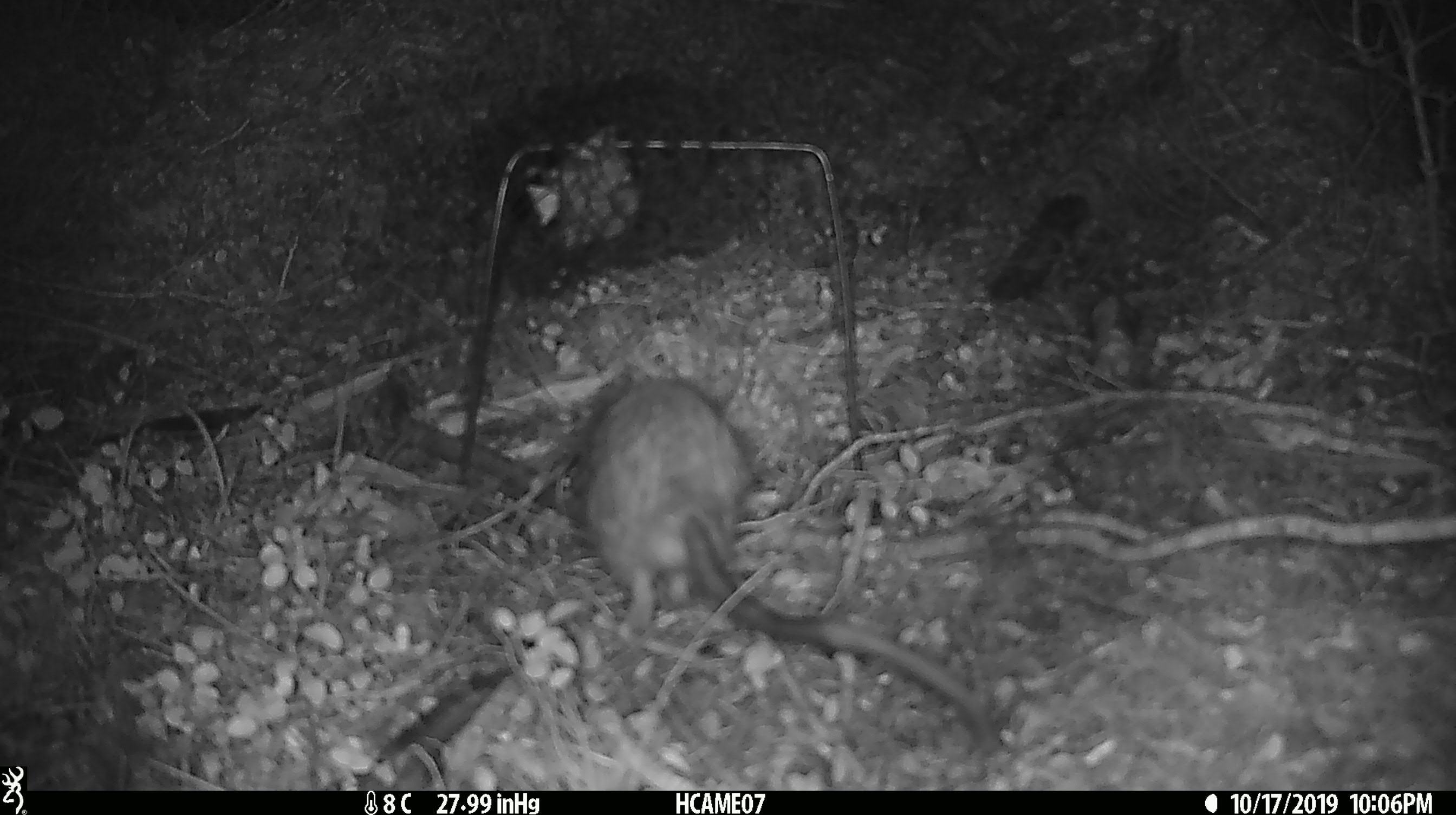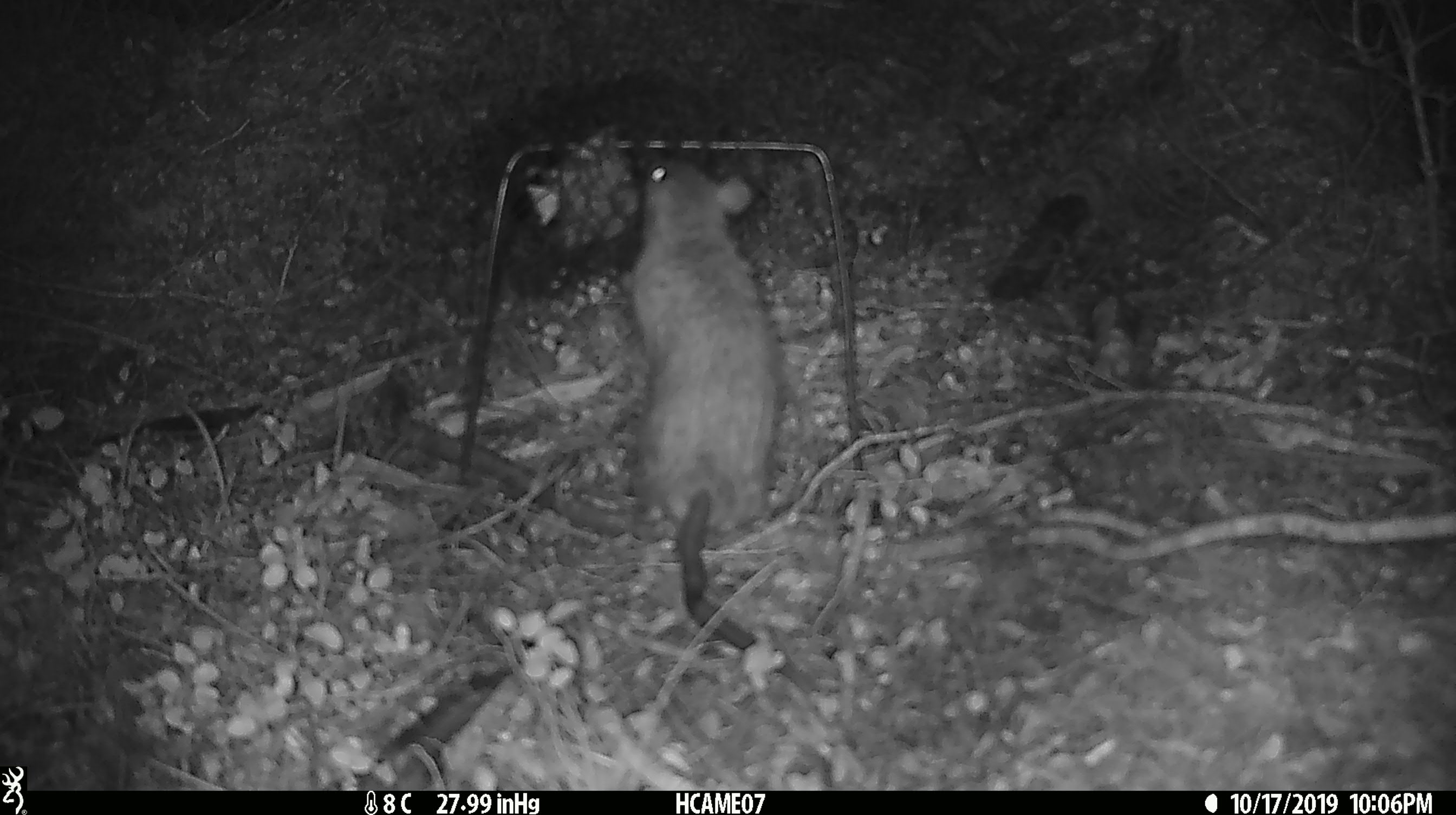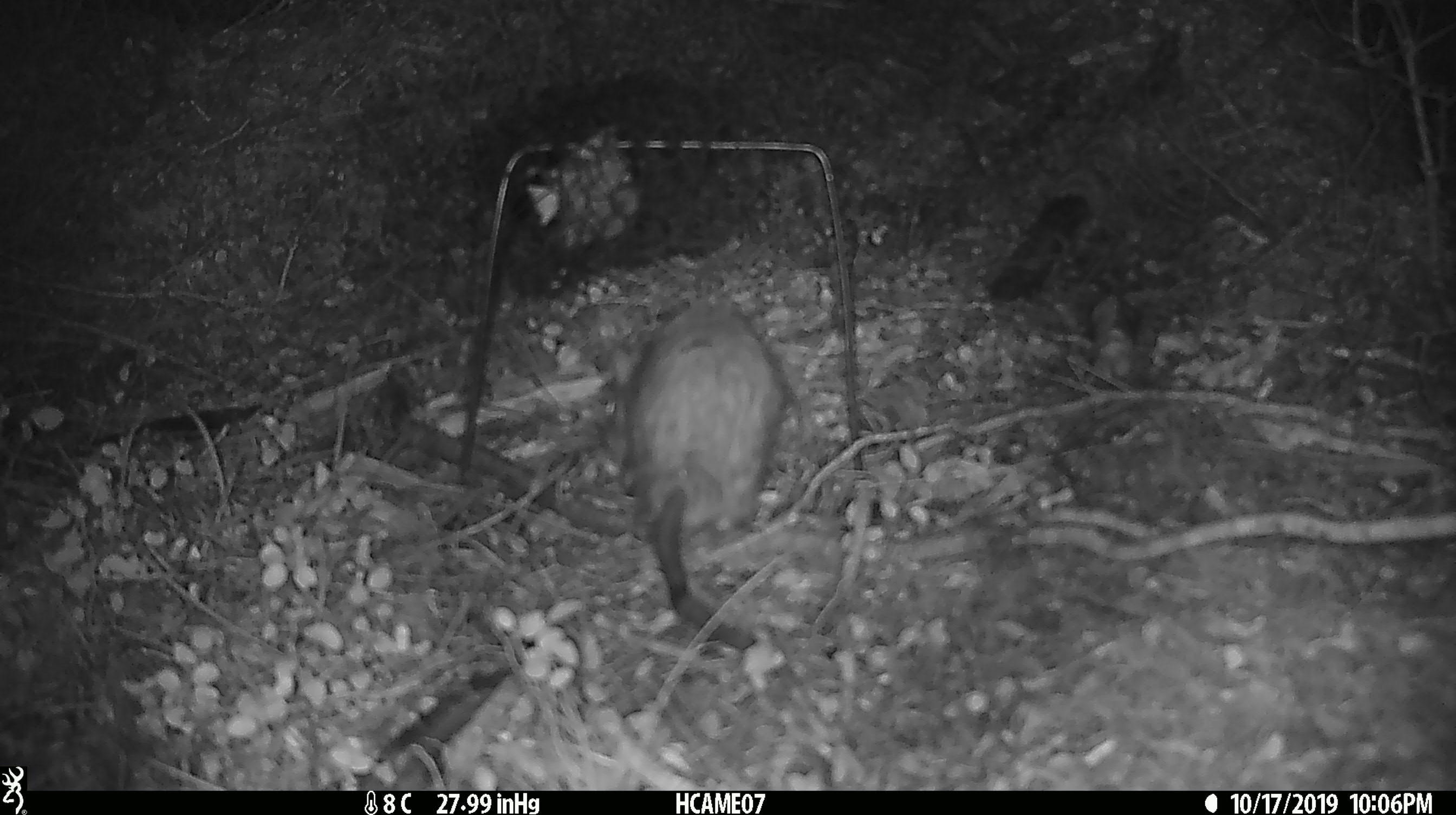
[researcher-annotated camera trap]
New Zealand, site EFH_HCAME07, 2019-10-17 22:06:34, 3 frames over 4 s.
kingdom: Animalia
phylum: Chordata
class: Mammalia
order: Rodentia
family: Muridae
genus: Rattus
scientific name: Rattus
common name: rat